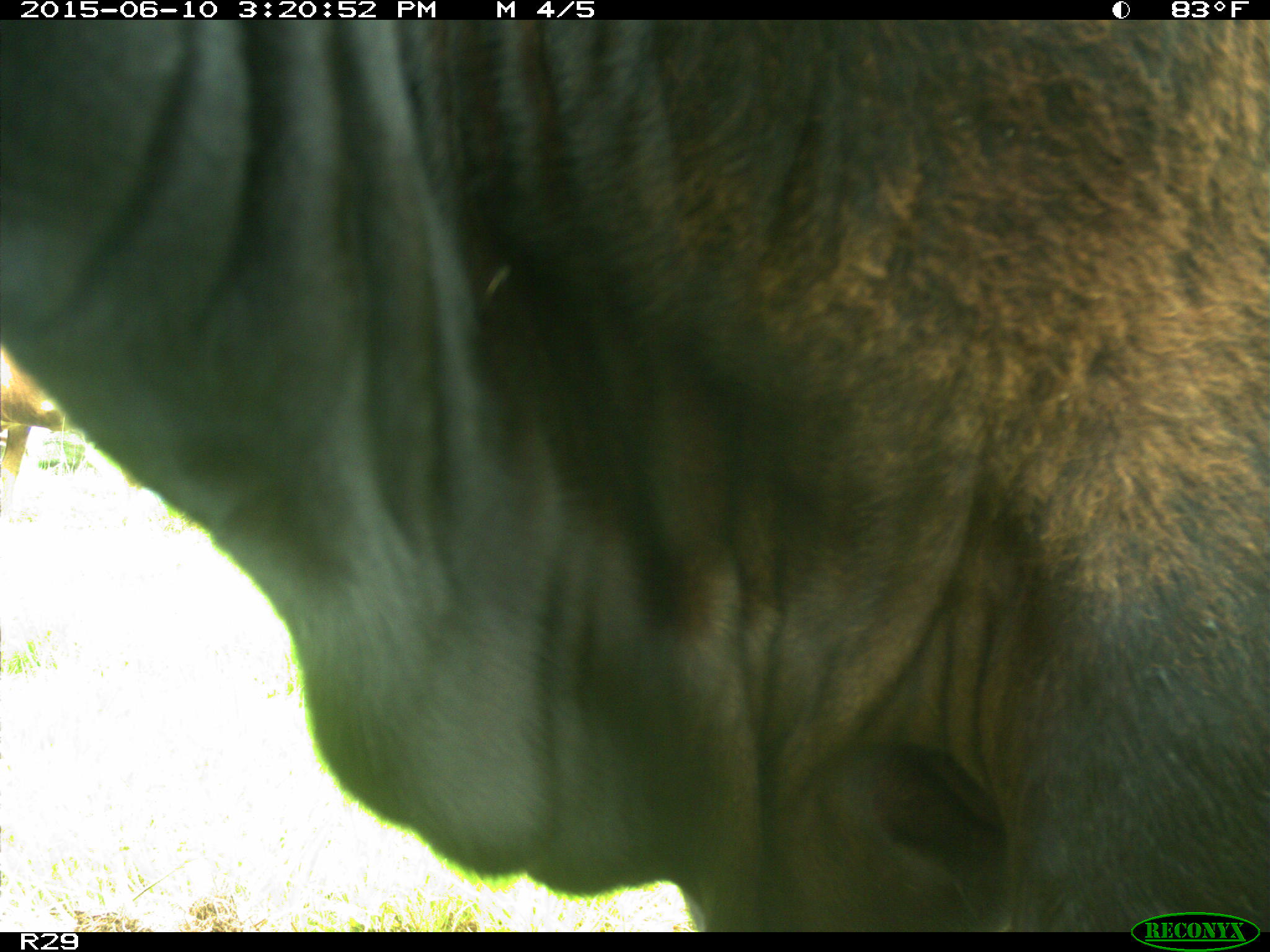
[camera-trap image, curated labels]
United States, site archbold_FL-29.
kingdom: Animalia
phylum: Chordata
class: Mammalia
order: Artiodactyla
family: Bovidae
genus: Bos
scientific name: Bos taurus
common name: domestic cow